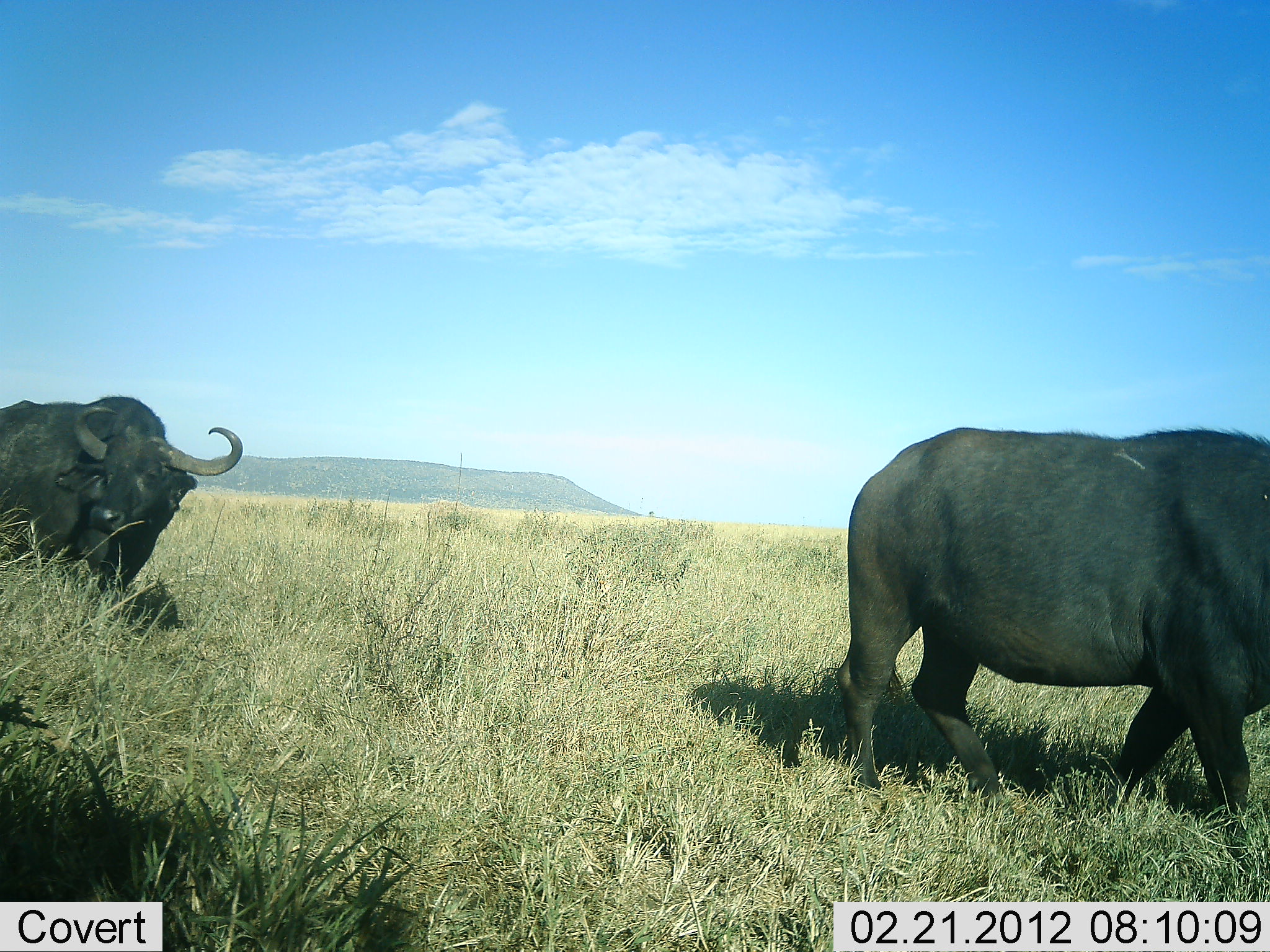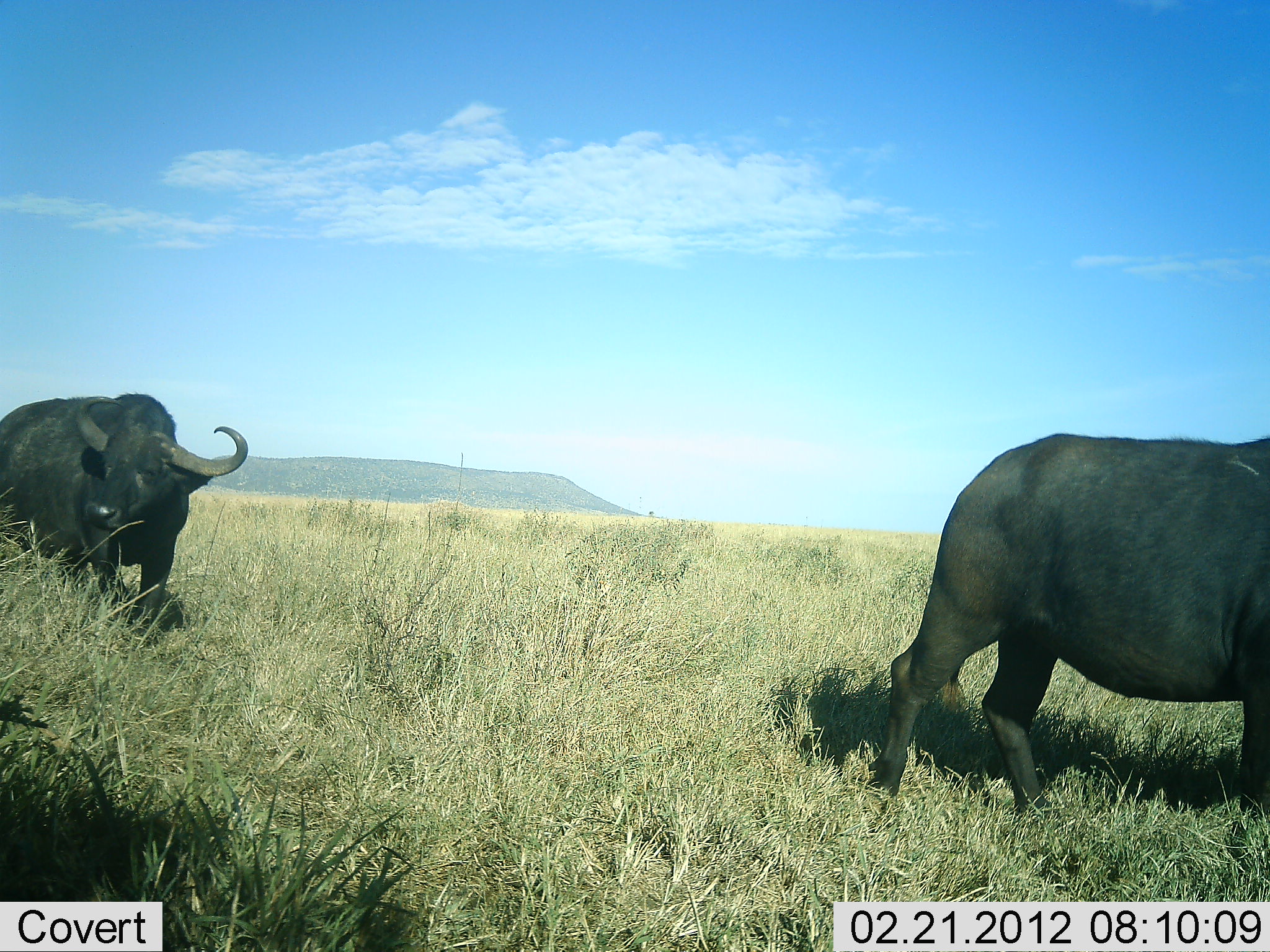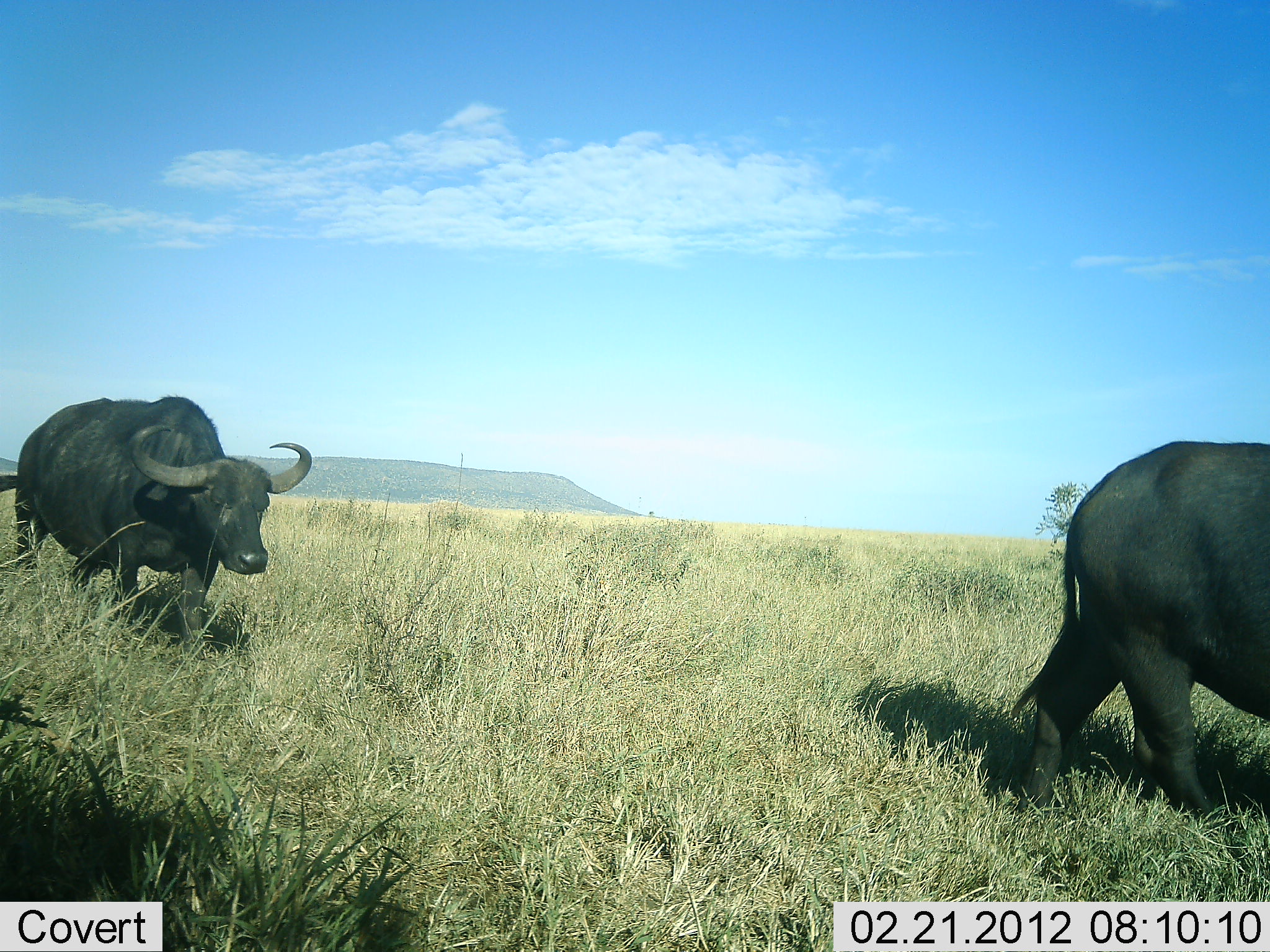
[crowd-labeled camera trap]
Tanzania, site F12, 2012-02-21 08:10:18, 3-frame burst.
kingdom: Animalia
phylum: Chordata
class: Mammalia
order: Artiodactyla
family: Bovidae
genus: Syncerus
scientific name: Syncerus caffer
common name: cape buffalo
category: buffalo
Buffalo (cape buffalo) (Syncerus caffer), count 2. Behavior (volunteer vote fractions): standing 5%, resting 0%, moving 95%, interacting 0%. Young present (vote fraction): 0%. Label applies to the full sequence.